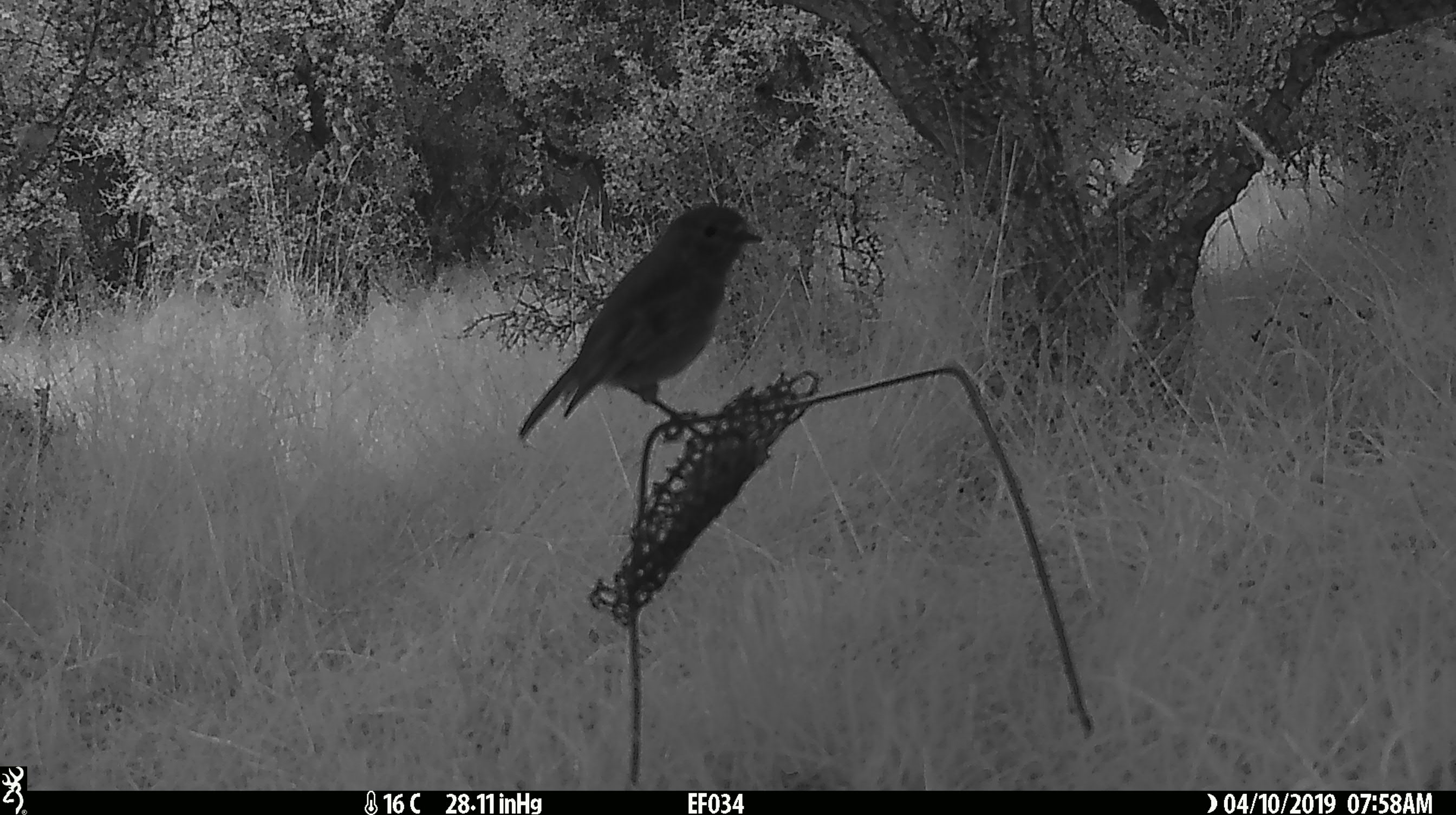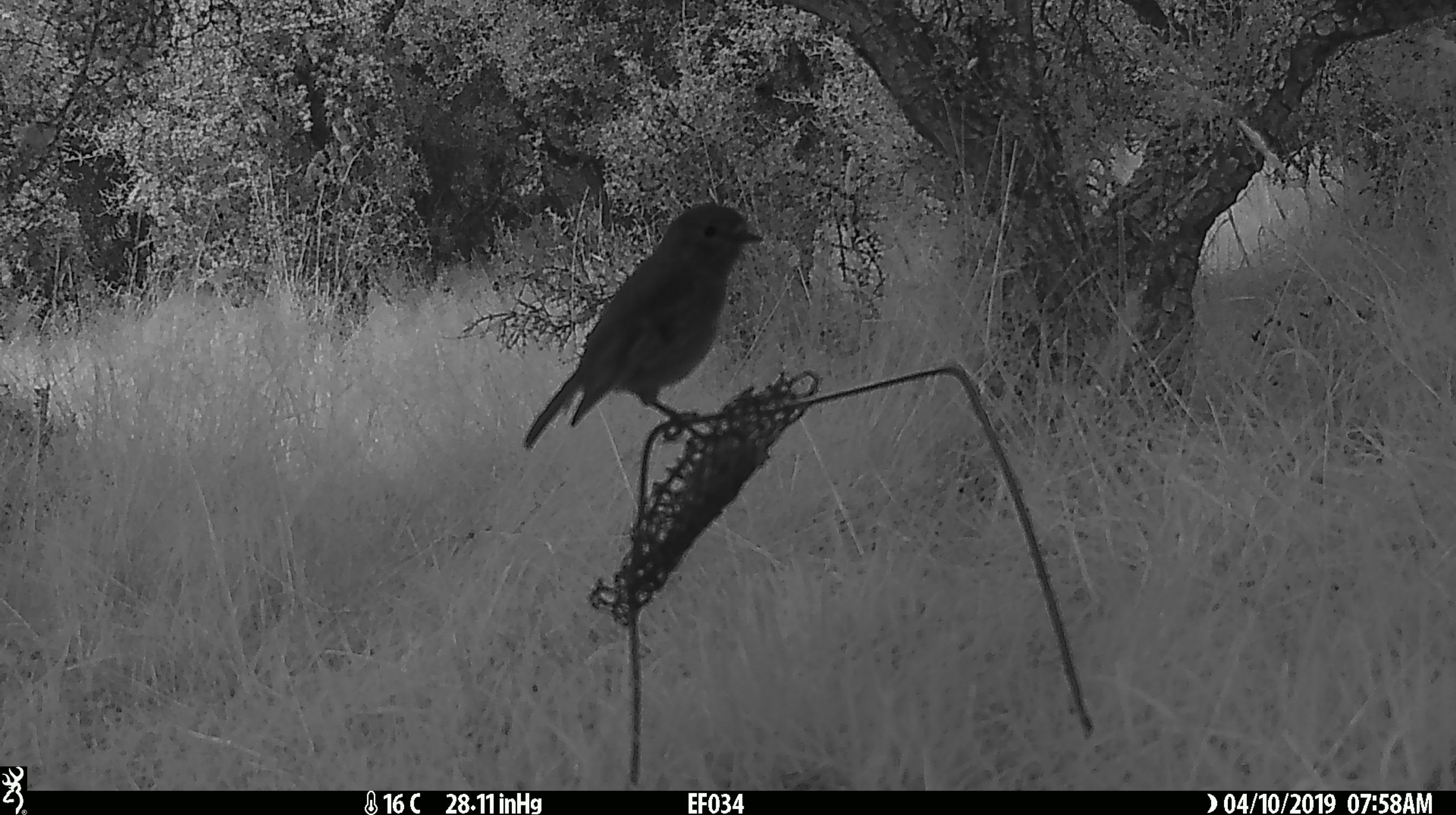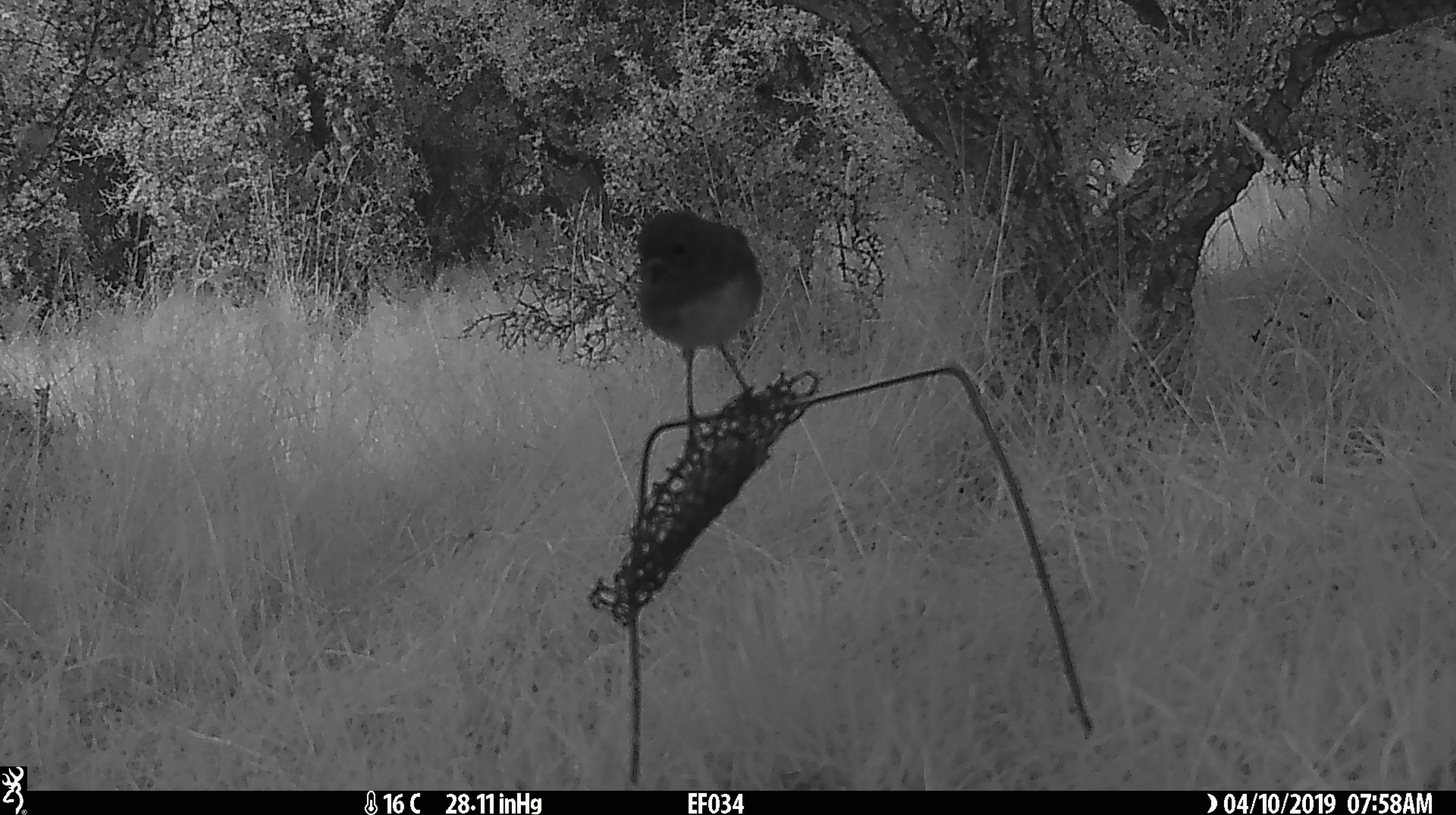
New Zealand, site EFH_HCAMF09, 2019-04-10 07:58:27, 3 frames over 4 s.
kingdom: Animalia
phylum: Chordata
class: Aves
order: Passeriformes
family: Petroicidae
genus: Petroica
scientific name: Petroica australis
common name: new zealand robin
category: robin